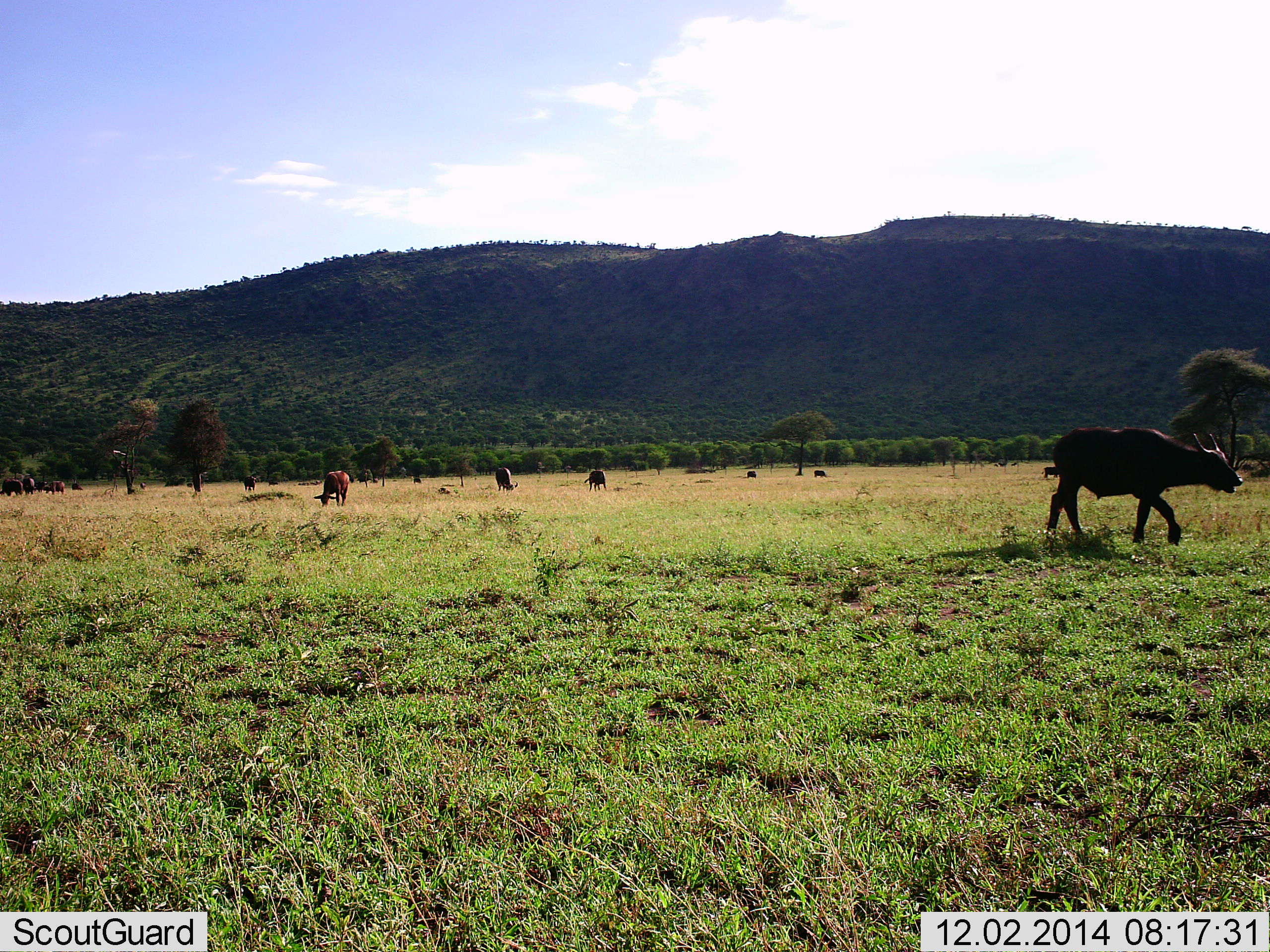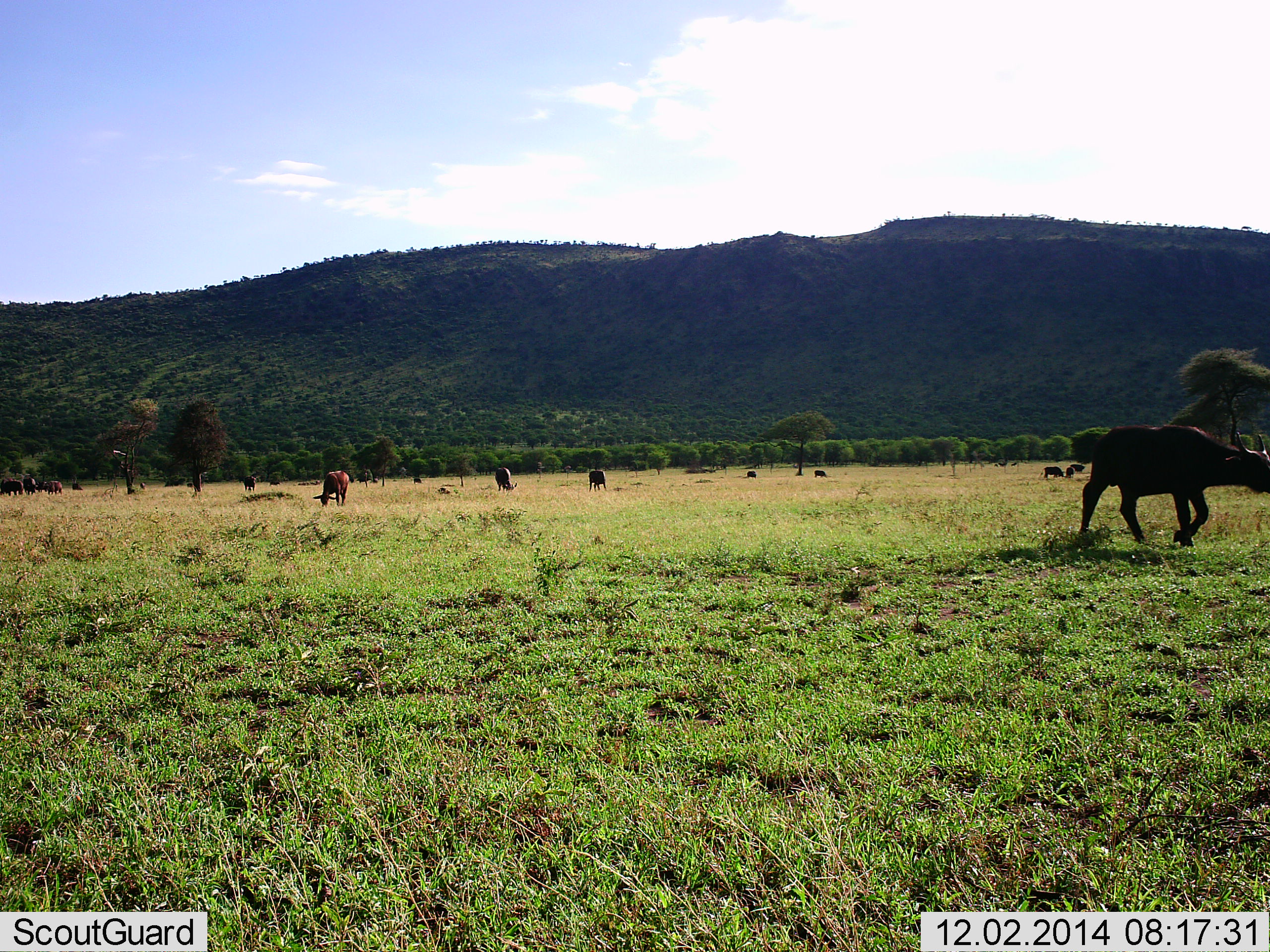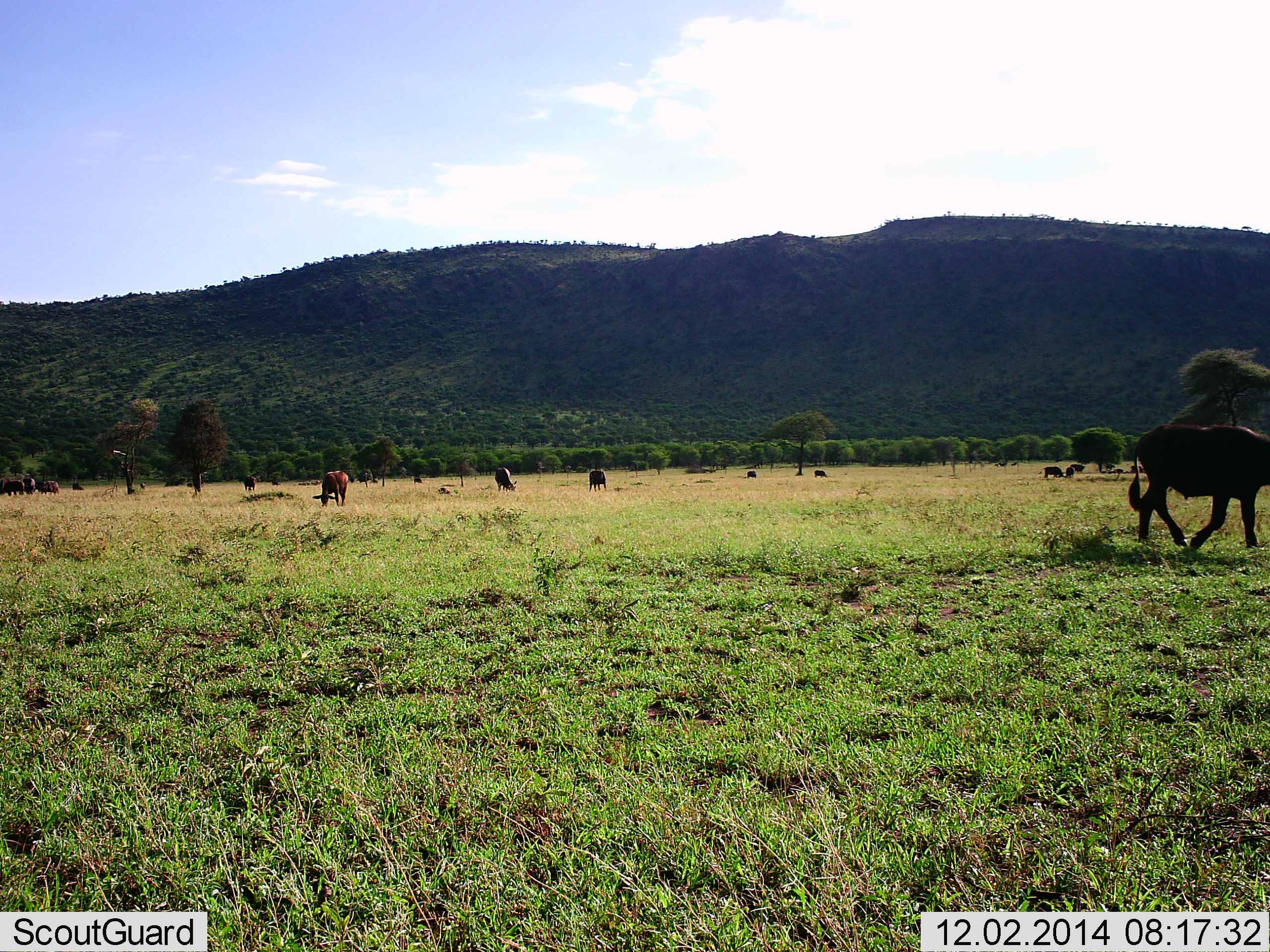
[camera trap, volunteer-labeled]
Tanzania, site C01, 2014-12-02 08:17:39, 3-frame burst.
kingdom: Animalia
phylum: Chordata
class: Mammalia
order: Artiodactyla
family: Bovidae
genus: Syncerus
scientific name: Syncerus caffer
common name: cape buffalo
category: buffalo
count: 11-50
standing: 30%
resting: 20%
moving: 80%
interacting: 10%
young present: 10%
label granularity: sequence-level